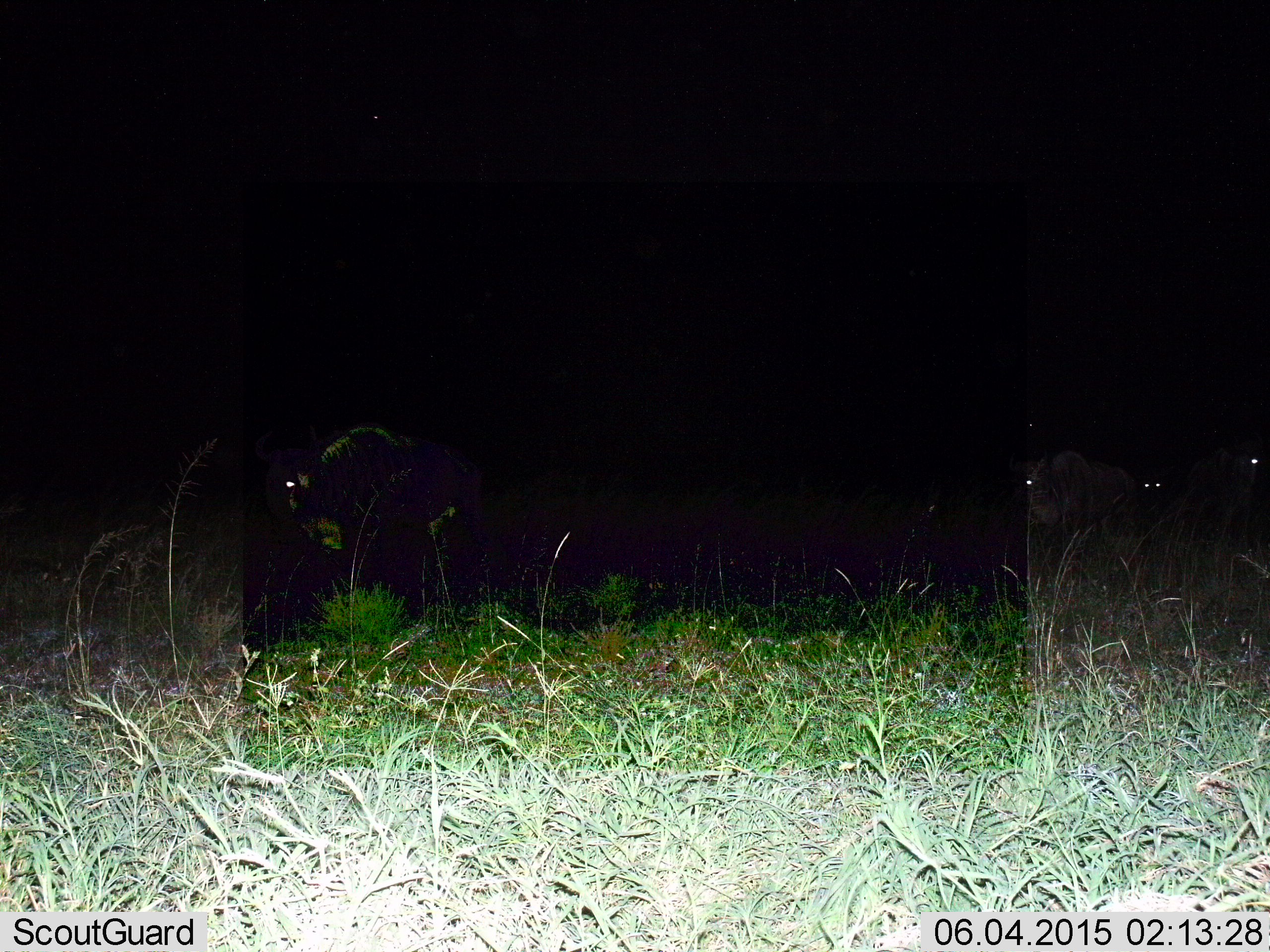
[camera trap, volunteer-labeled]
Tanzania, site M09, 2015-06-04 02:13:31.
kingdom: Animalia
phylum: Chordata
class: Mammalia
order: Artiodactyla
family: Bovidae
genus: Connochaetes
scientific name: Connochaetes taurinus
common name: blue wildebeest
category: wildebeest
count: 4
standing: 70%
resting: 10%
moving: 50%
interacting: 0%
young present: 0%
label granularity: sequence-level